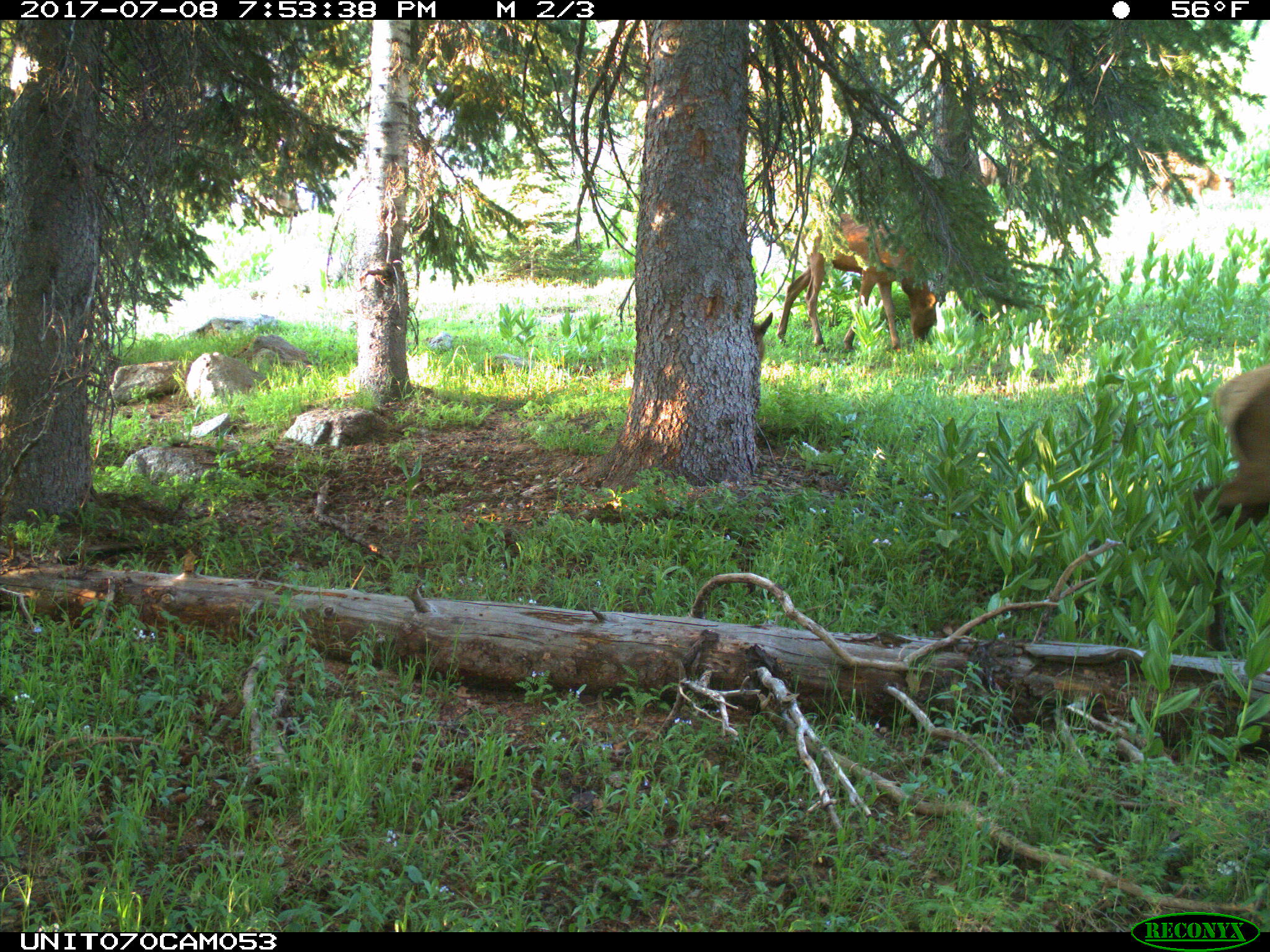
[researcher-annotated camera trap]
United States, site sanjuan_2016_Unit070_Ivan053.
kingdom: Animalia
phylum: Chordata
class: Mammalia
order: Artiodactyla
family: Cervidae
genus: Cervus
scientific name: Cervus elaphus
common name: red deer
Cervus elaphus (red deer).